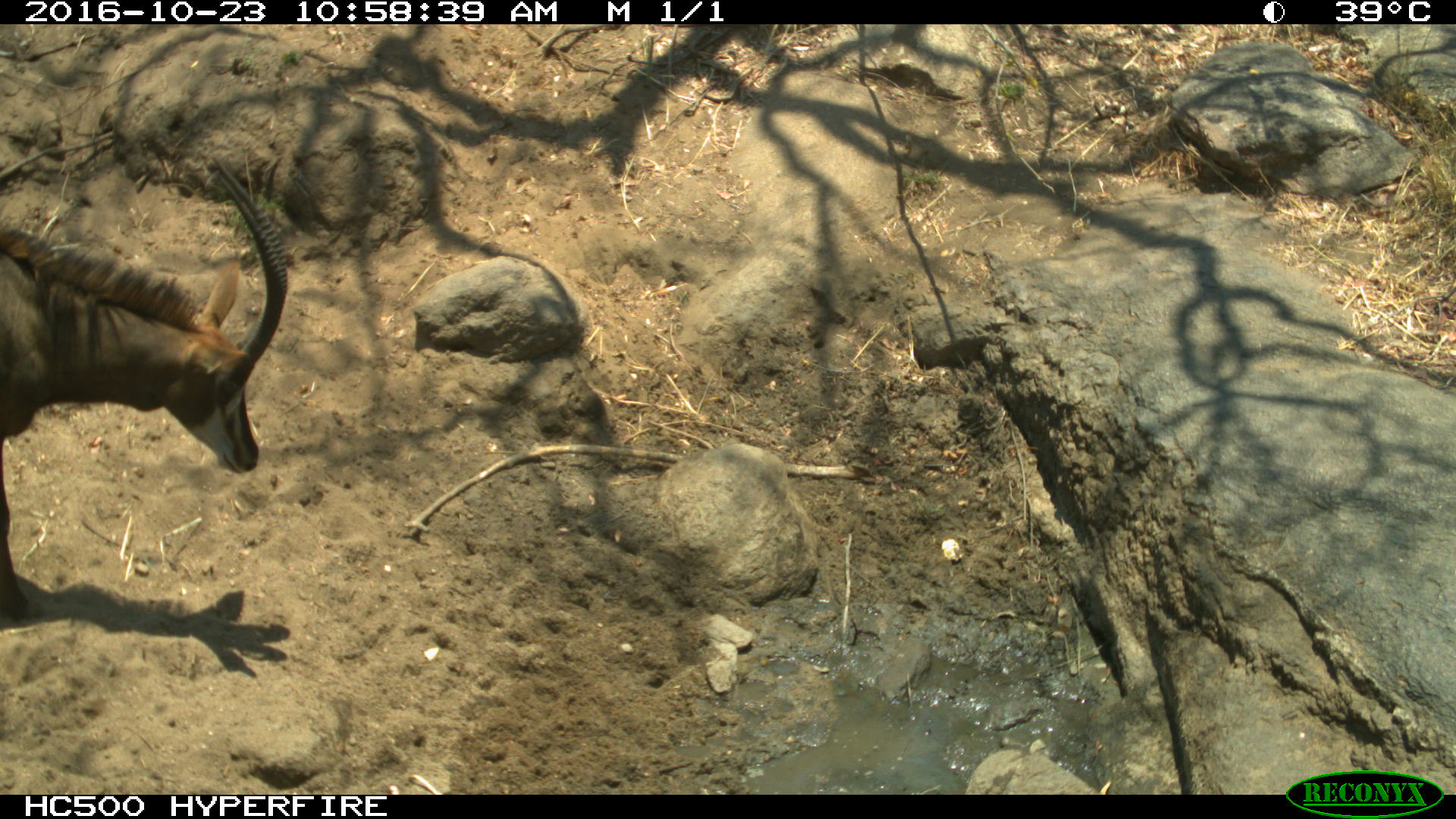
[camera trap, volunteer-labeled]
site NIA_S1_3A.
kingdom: Animalia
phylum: Chordata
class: Mammalia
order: Artiodactyla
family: Bovidae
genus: Hippotragus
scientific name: Hippotragus niger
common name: sable antelope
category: sable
Sable (sable antelope) (Hippotragus niger), count 1. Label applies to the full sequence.